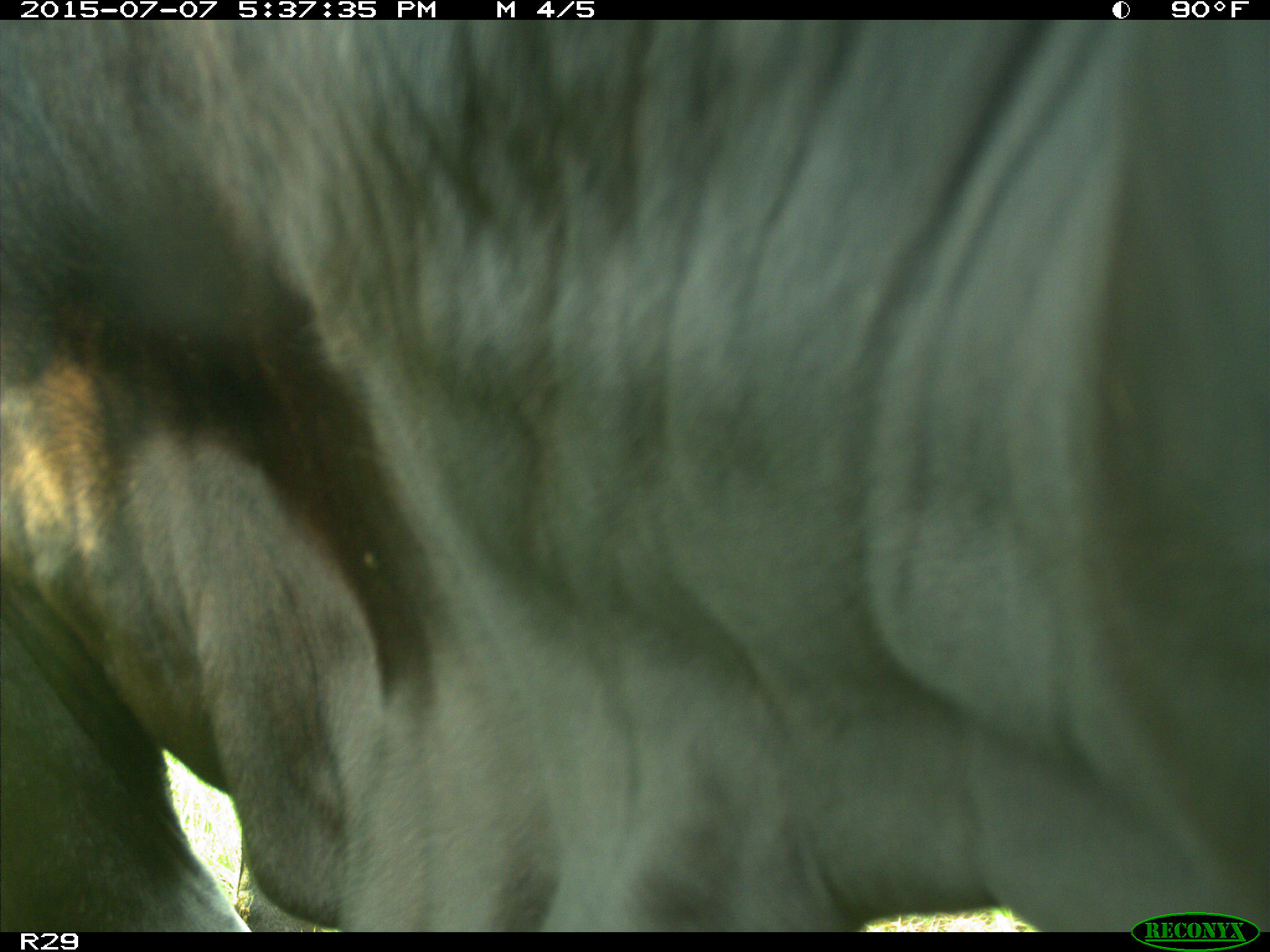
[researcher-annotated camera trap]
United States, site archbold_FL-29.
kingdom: Animalia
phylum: Chordata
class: Mammalia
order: Artiodactyla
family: Bovidae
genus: Bos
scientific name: Bos taurus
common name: domestic cow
Bos taurus (domestic cow).